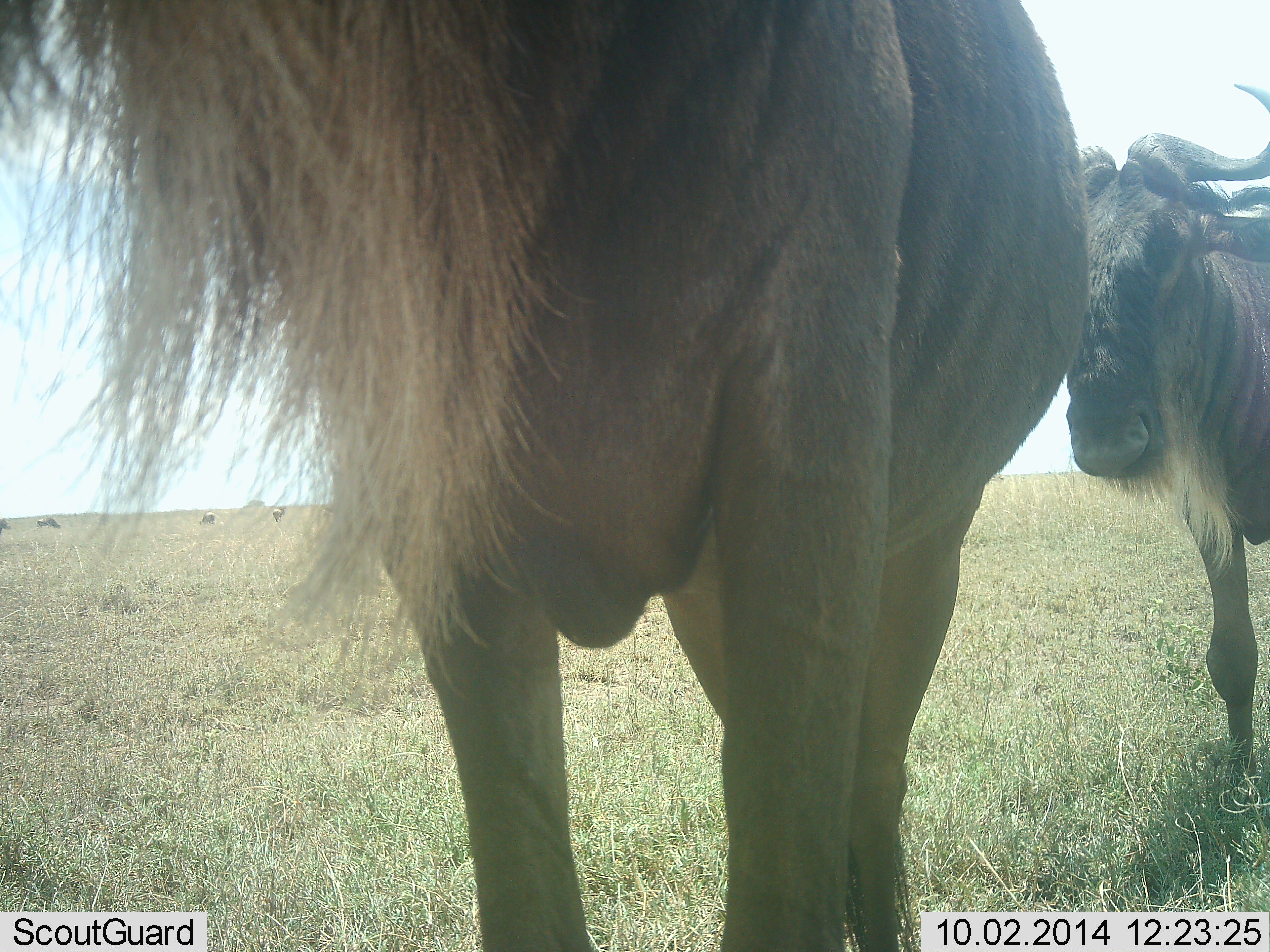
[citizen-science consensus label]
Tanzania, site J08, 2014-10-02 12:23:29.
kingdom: Animalia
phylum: Chordata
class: Mammalia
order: Artiodactyla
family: Bovidae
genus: Connochaetes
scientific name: Connochaetes taurinus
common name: blue wildebeest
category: wildebeest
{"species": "wildebeest (blue wildebeest) (Connochaetes taurinus)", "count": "2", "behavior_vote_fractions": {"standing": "80%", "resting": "0%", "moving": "30%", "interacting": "0%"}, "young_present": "0%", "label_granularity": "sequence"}